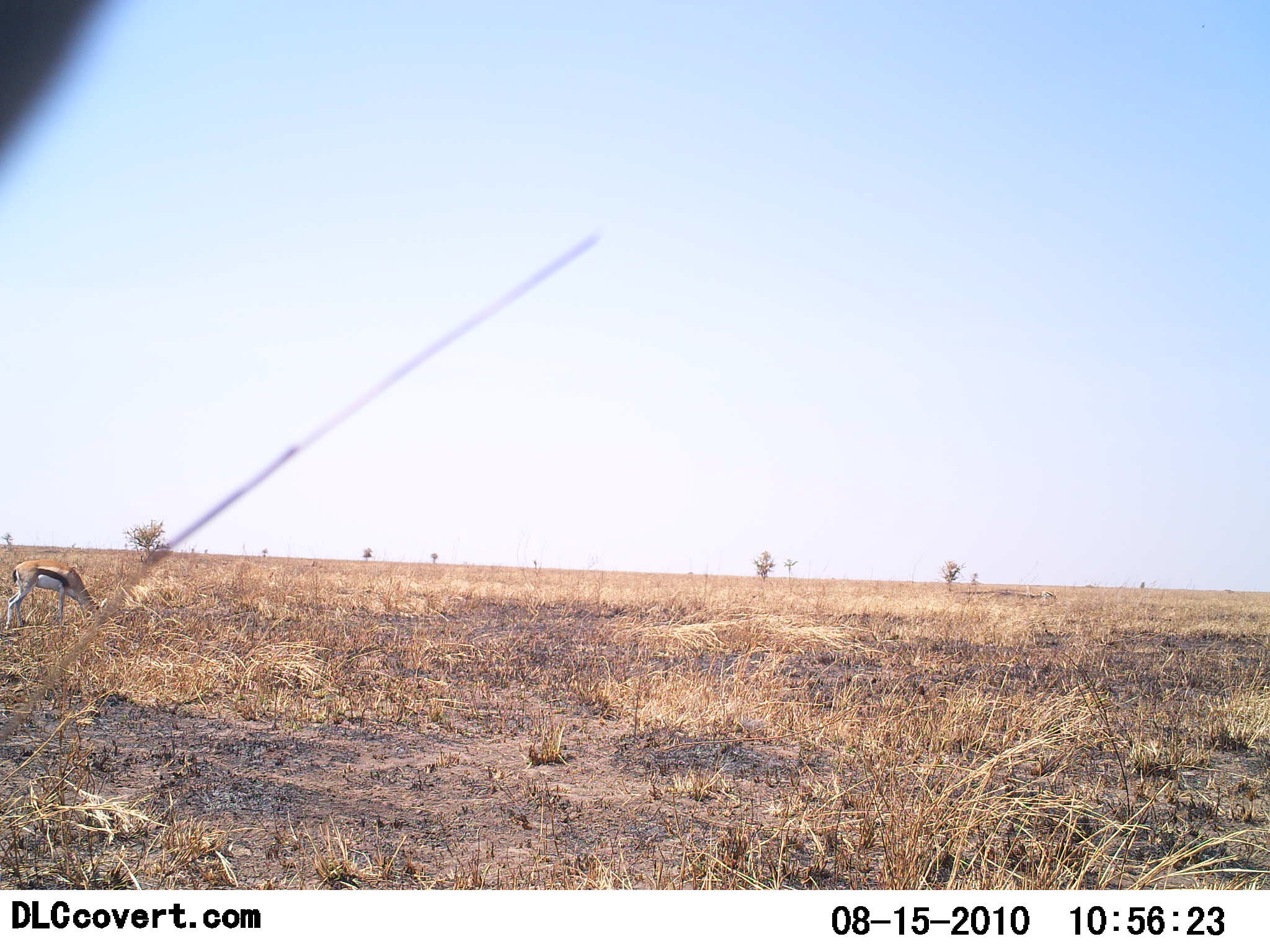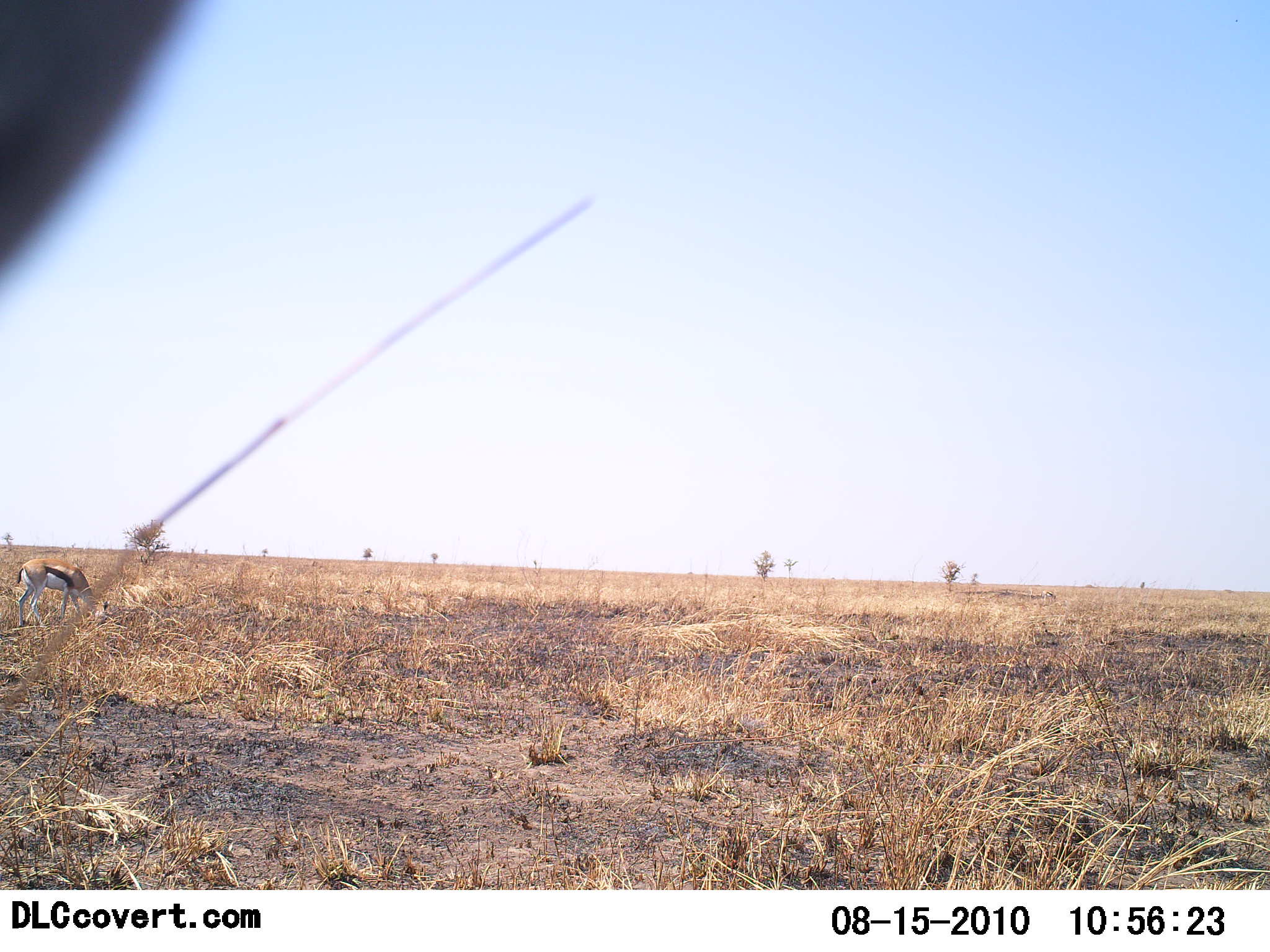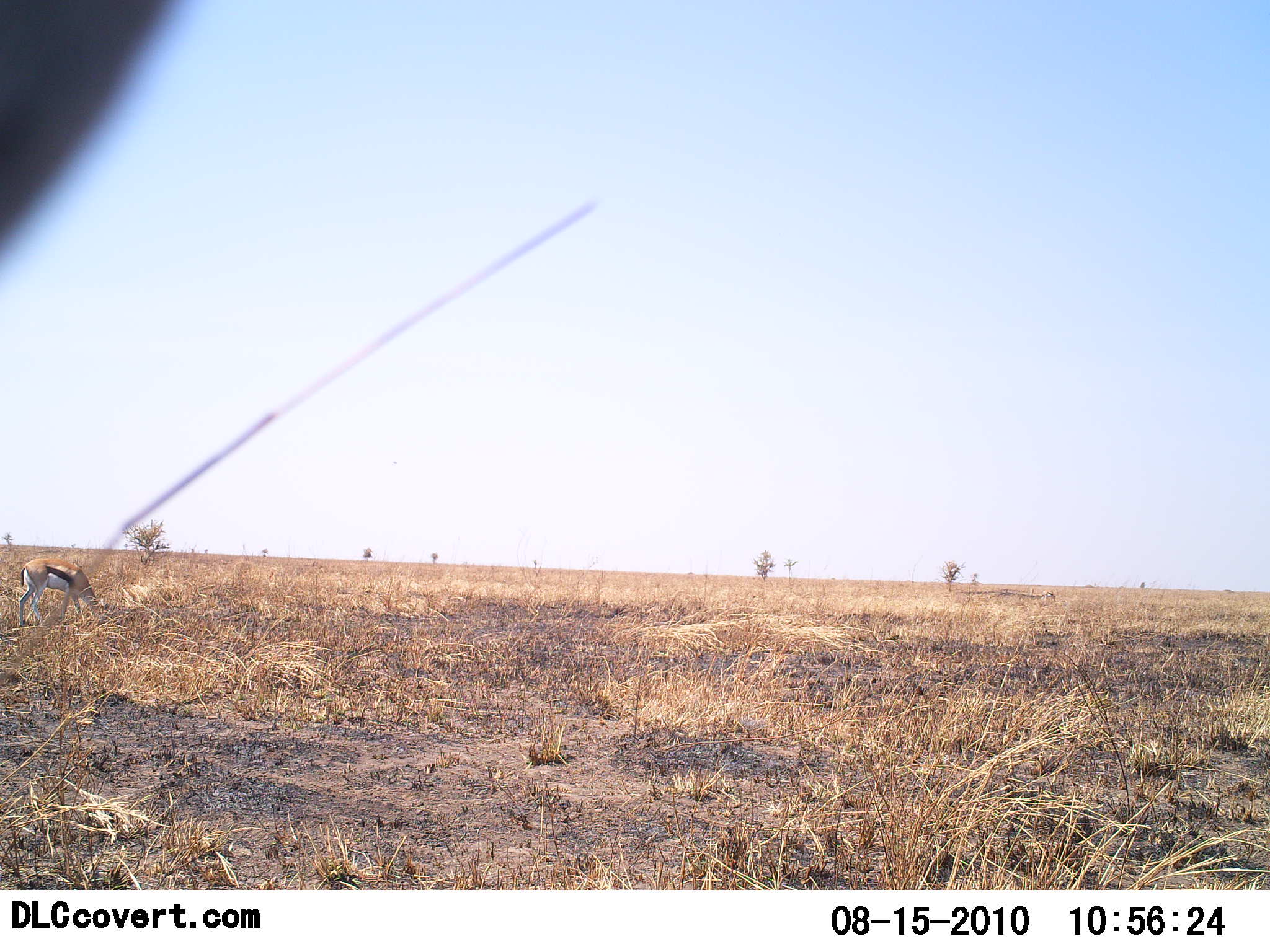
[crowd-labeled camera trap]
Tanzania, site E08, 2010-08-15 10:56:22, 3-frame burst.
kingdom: Animalia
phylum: Chordata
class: Mammalia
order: Artiodactyla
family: Bovidae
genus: Eudorcas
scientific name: Eudorcas thomsonii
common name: thomson's gazelle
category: gazellethomsons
Gazellethomsons (thomson's gazelle) (Eudorcas thomsonii), count 1. Behavior (volunteer vote fractions): standing 33%, resting 0%, moving 13%, interacting 0%. Young present (vote fraction): 0%. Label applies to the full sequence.